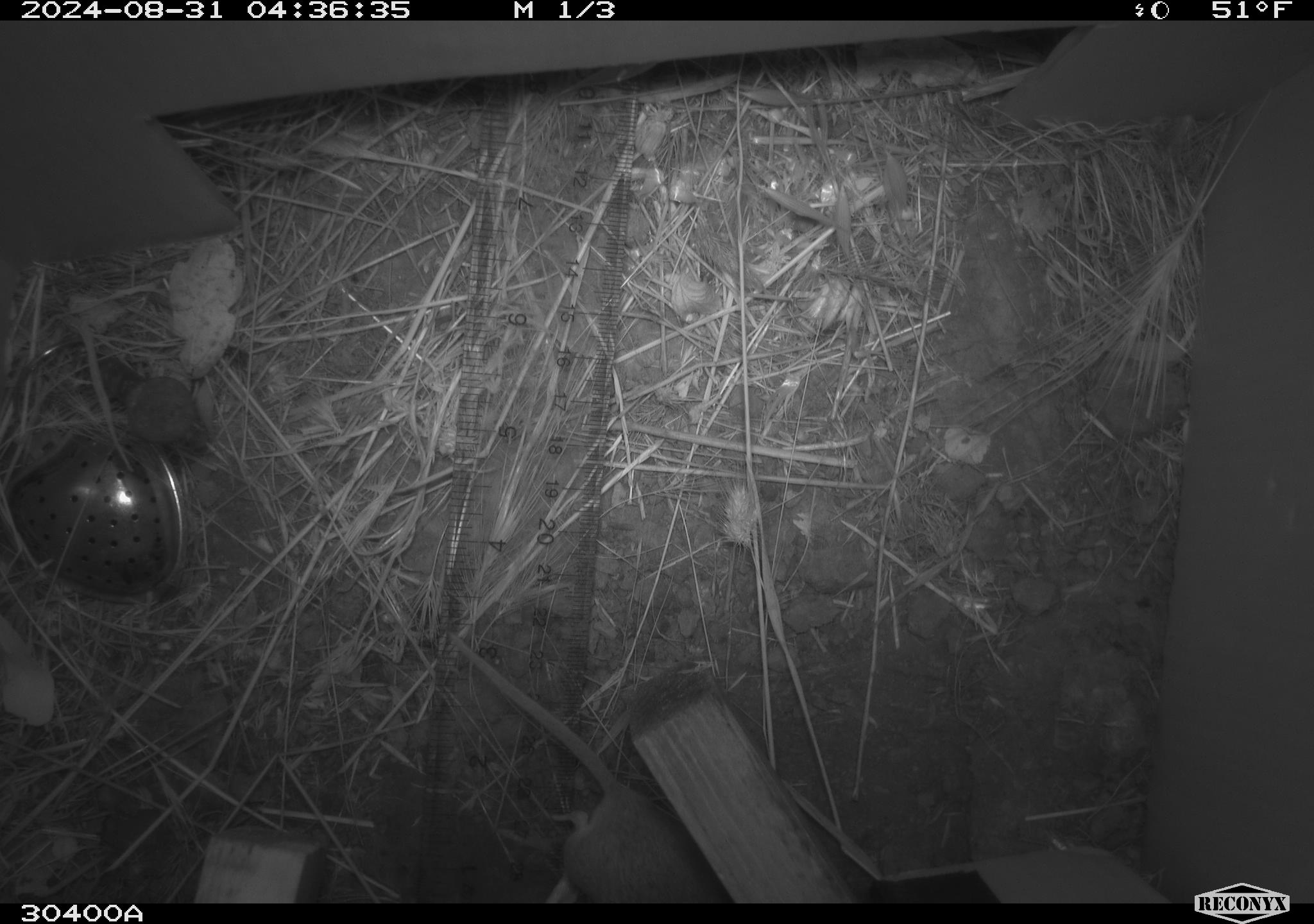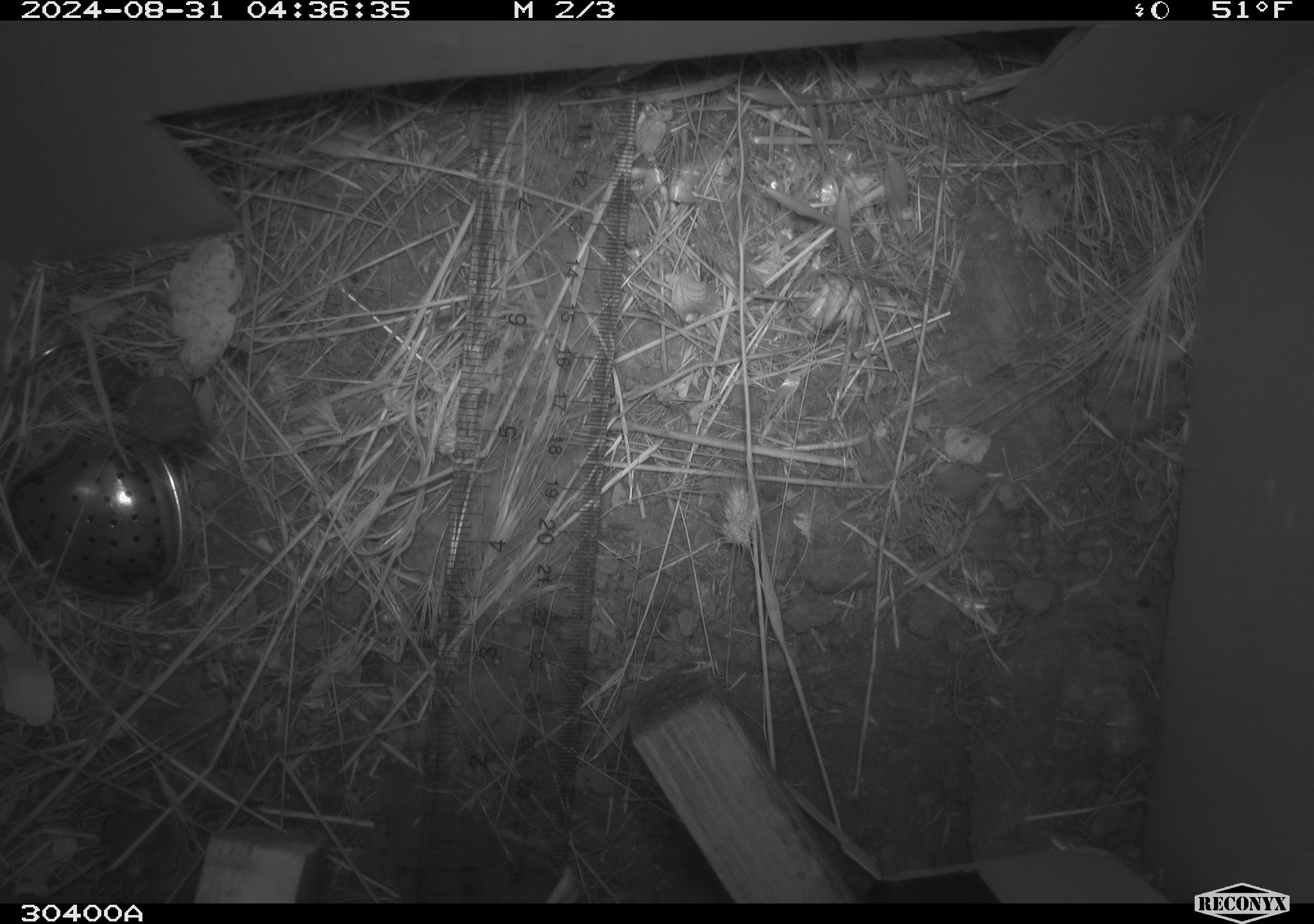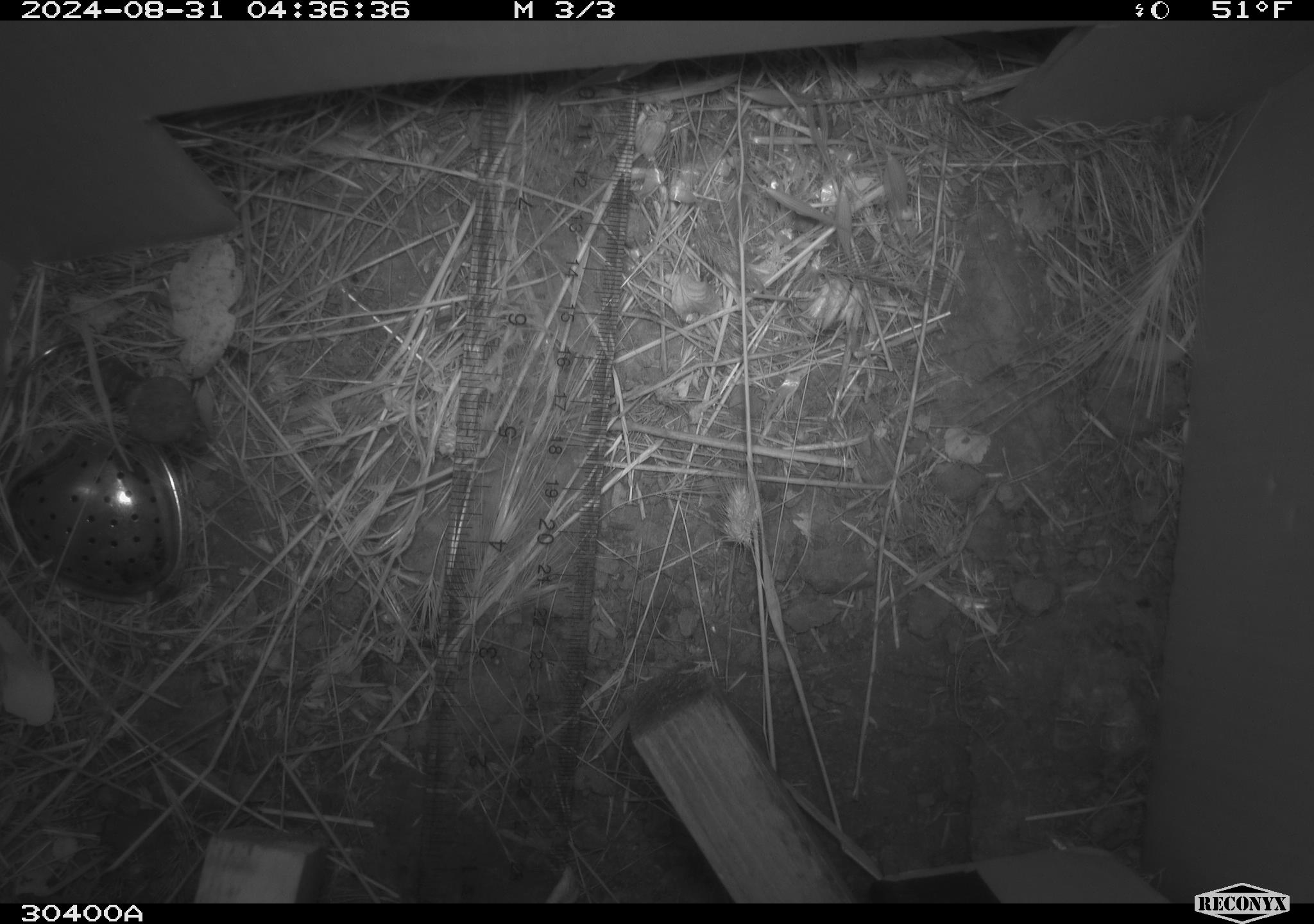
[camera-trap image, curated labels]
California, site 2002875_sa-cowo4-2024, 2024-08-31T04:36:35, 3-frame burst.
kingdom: Animalia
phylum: Chordata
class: Mammalia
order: Rodentia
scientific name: Rodentia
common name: rodent